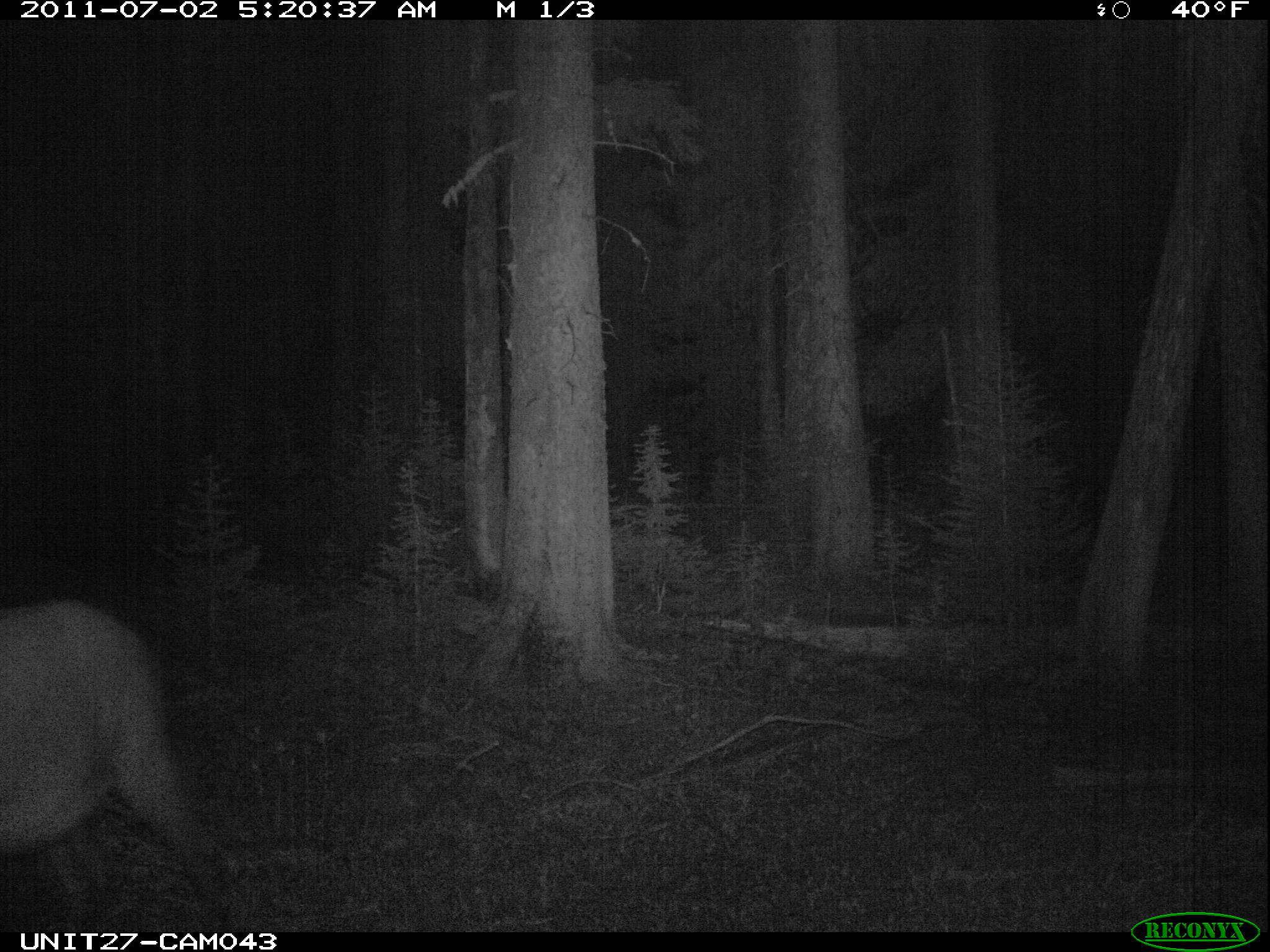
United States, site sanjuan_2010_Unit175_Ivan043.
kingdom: Animalia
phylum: Chordata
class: Mammalia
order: Artiodactyla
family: Cervidae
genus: Cervus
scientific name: Cervus elaphus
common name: red deer